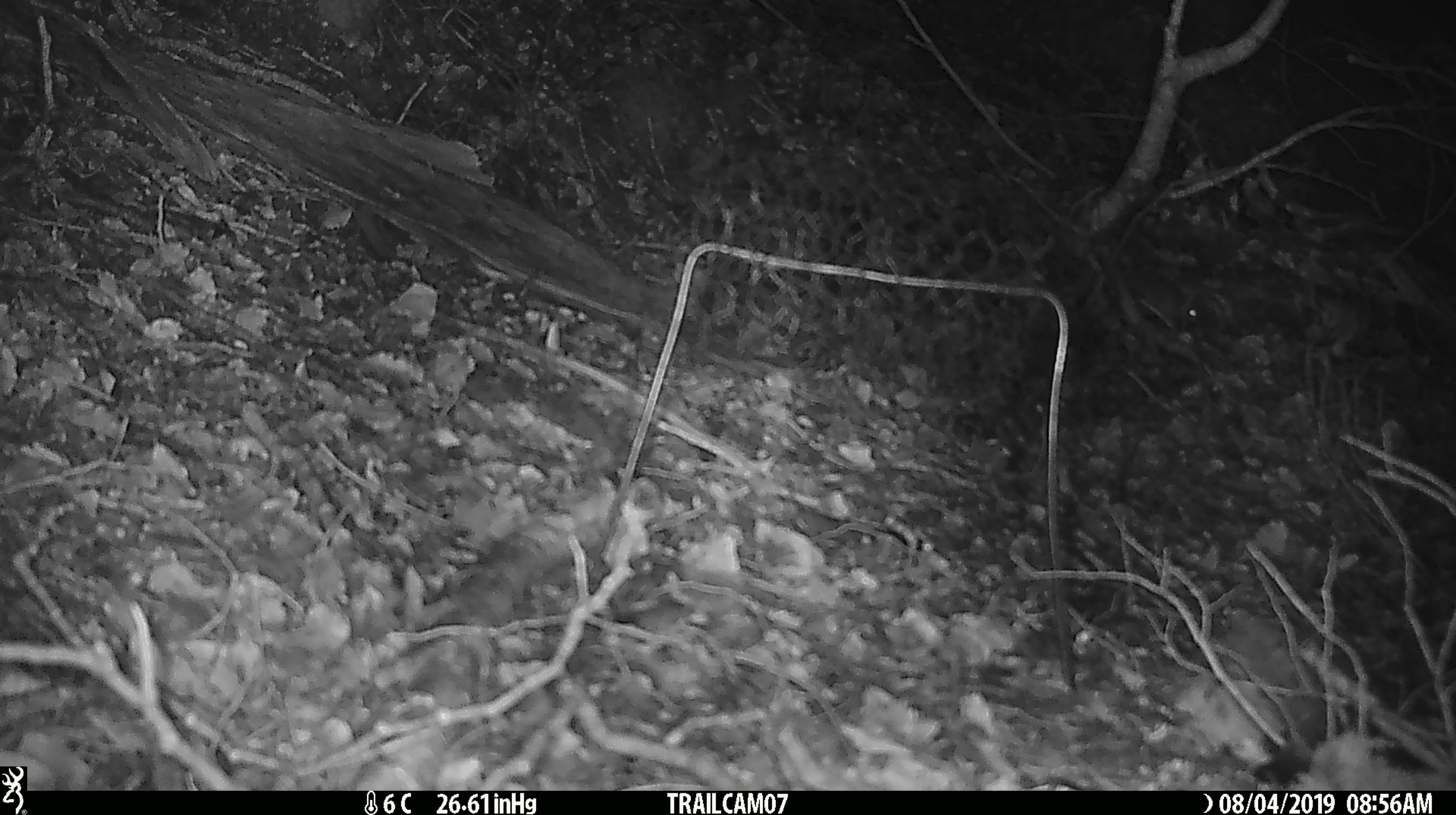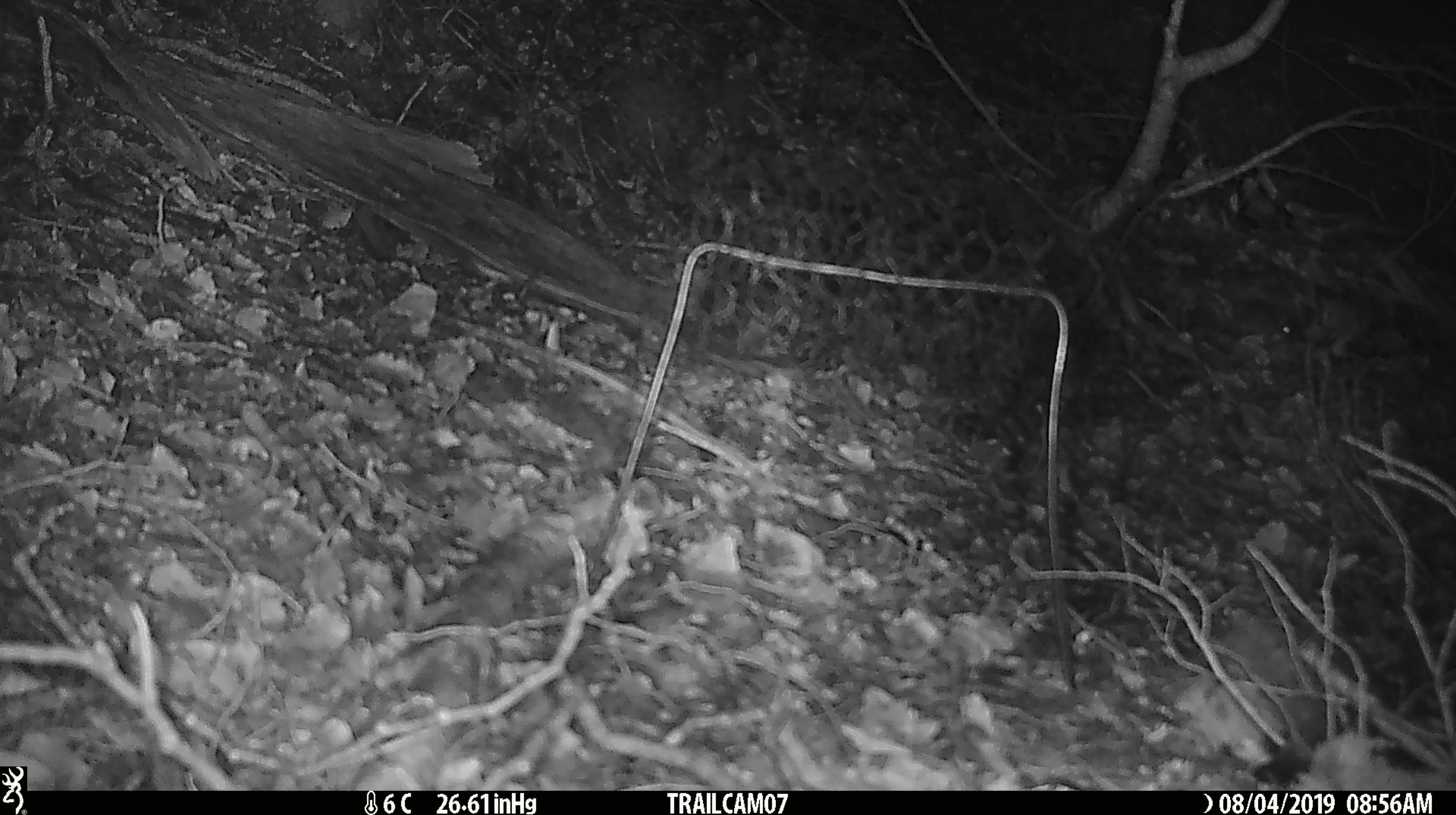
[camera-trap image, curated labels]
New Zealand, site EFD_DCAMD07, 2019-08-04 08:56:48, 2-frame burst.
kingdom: Animalia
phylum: Chordata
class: Mammalia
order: Rodentia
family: Muridae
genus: Mus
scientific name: Mus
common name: mouse